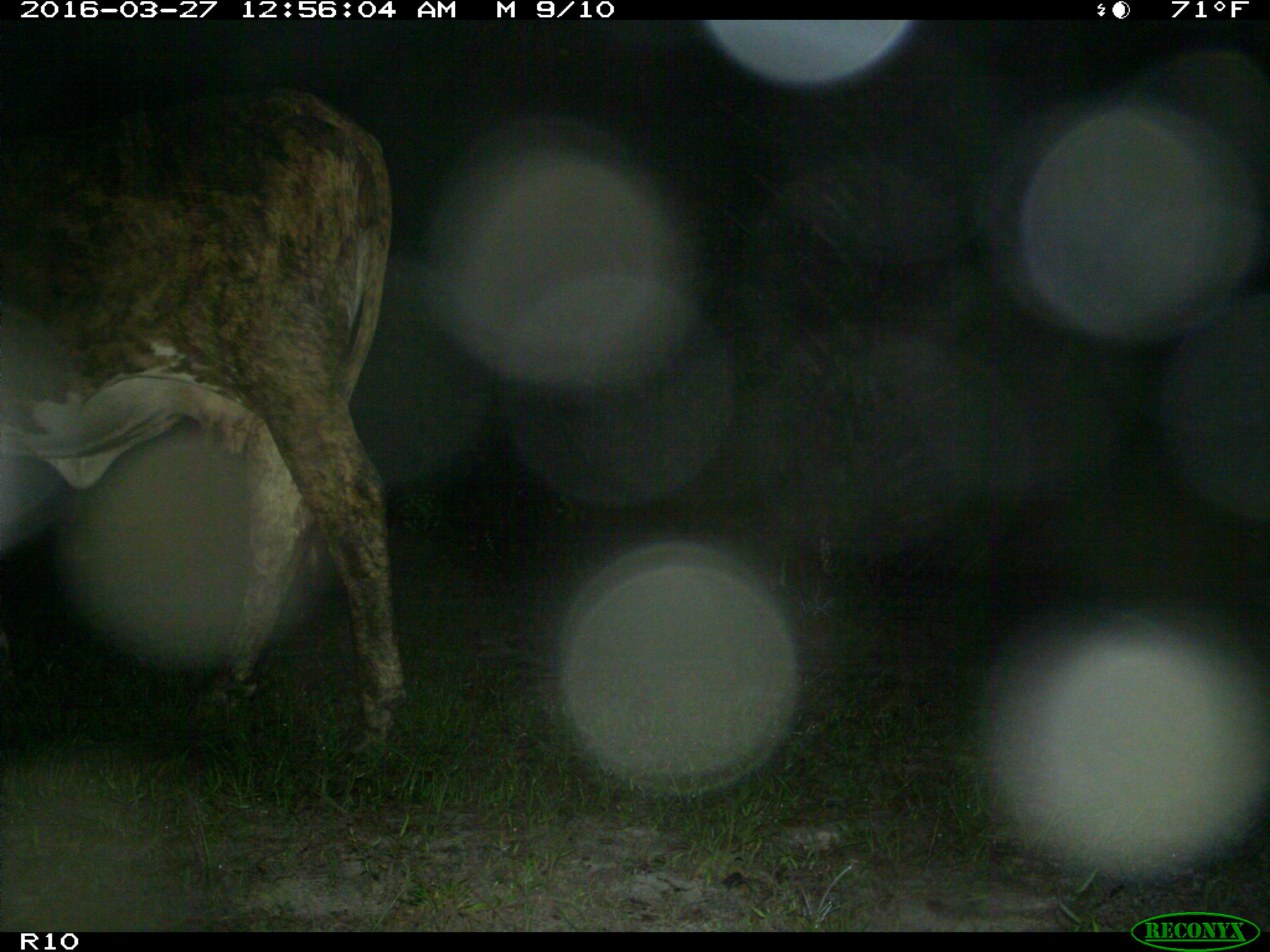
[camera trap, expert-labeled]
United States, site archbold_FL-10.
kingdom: Animalia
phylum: Chordata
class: Mammalia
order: Artiodactyla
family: Bovidae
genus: Bos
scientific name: Bos taurus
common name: domestic cow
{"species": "Bos taurus (domestic cow)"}